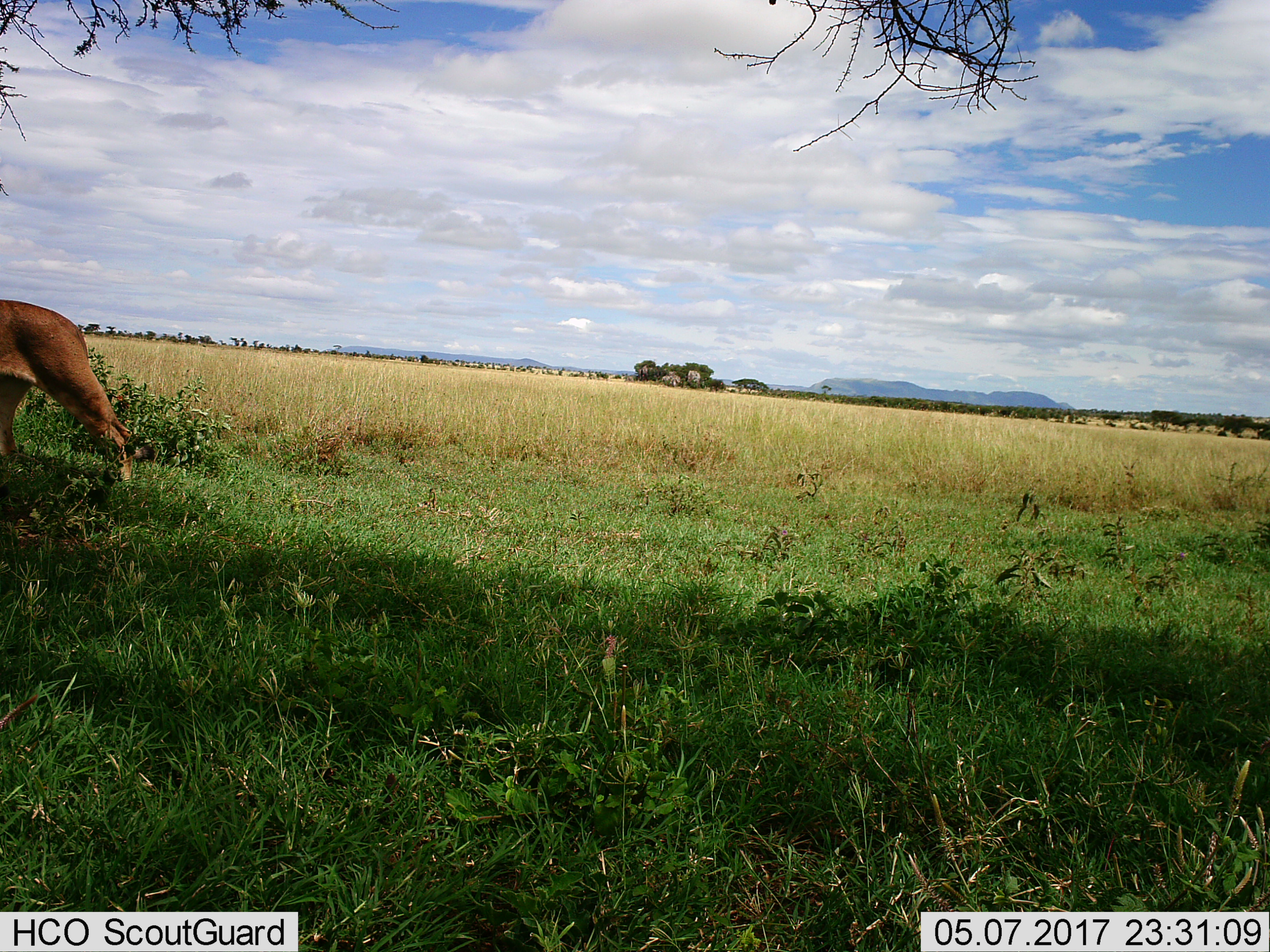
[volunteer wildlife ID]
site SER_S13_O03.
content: unidentified animal